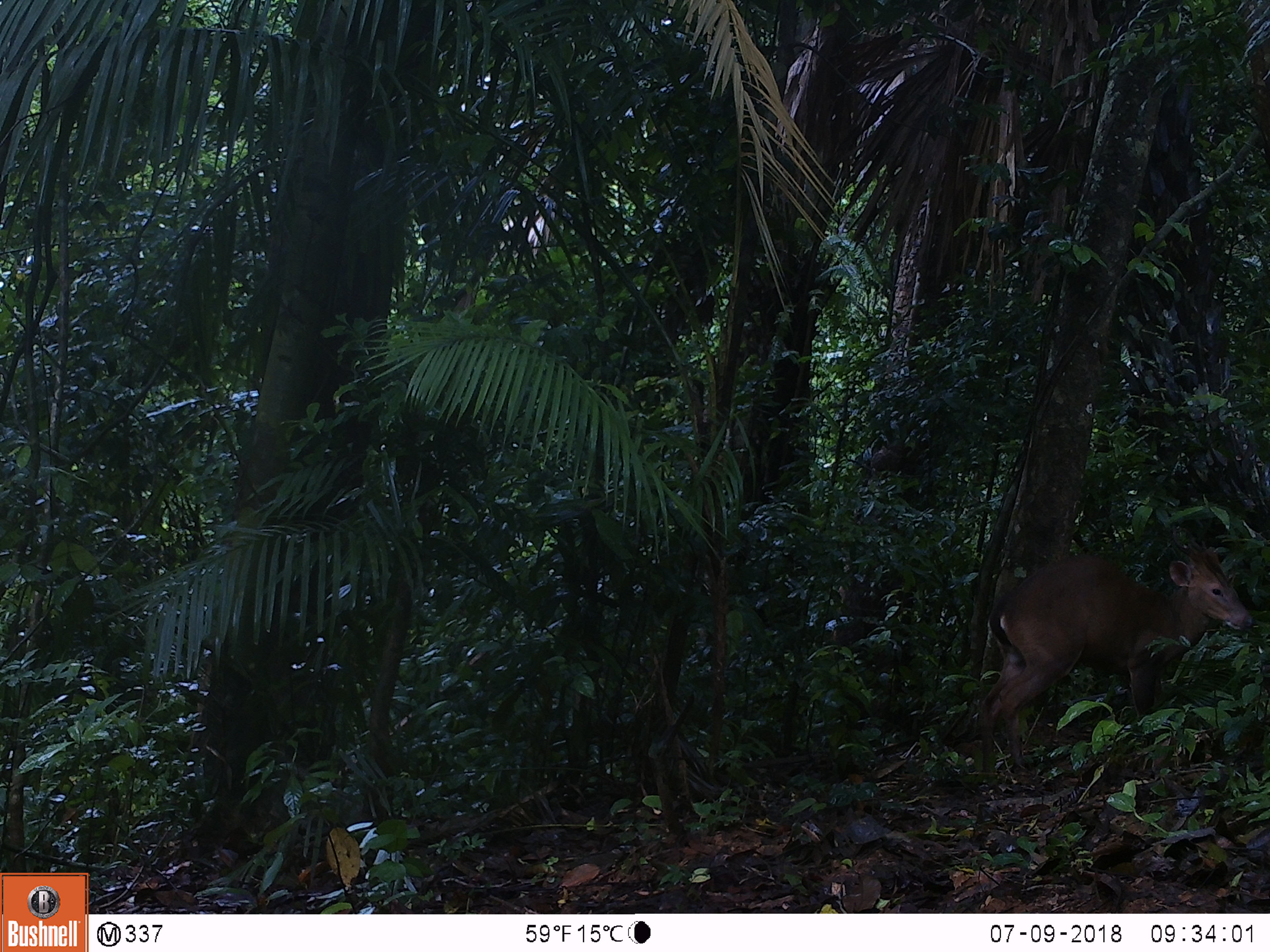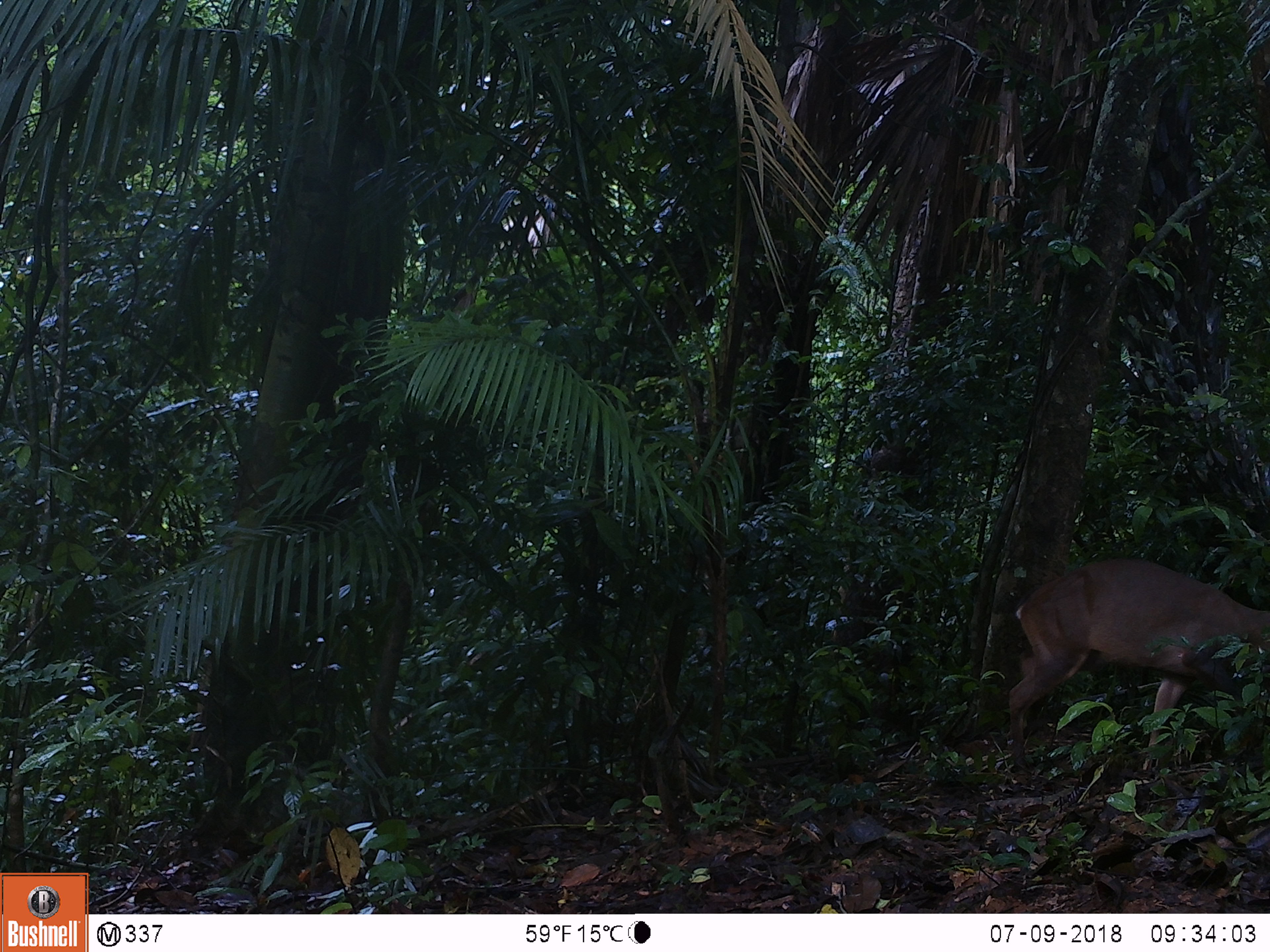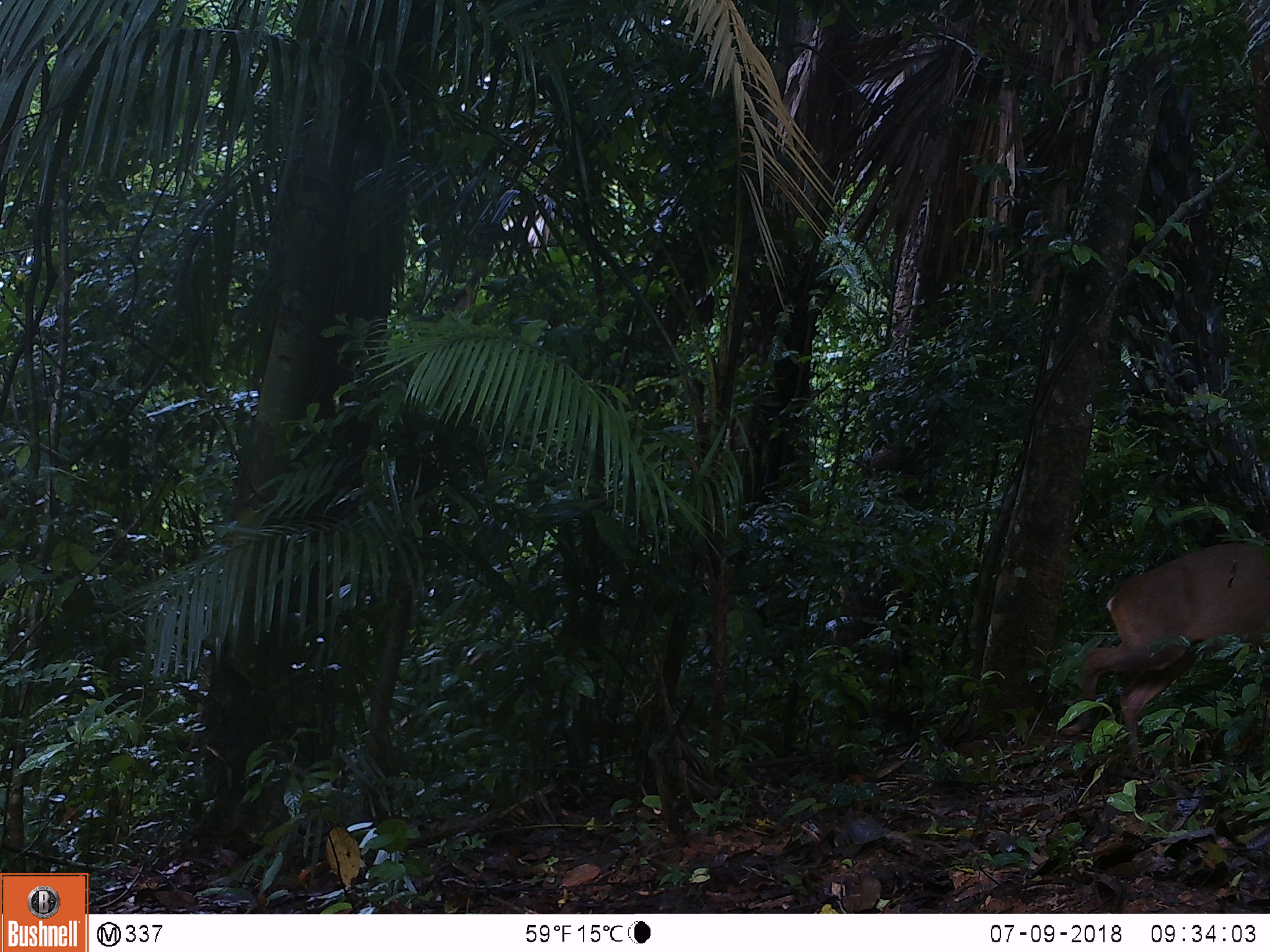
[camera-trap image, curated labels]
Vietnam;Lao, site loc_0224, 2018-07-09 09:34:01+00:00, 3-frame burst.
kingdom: Animalia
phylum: Chordata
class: Mammalia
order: Artiodactyla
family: Cervidae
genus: Muntiacus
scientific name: Muntiacus vuquangensis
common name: large-antlered muntjac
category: large antlered muntjac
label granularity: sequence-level